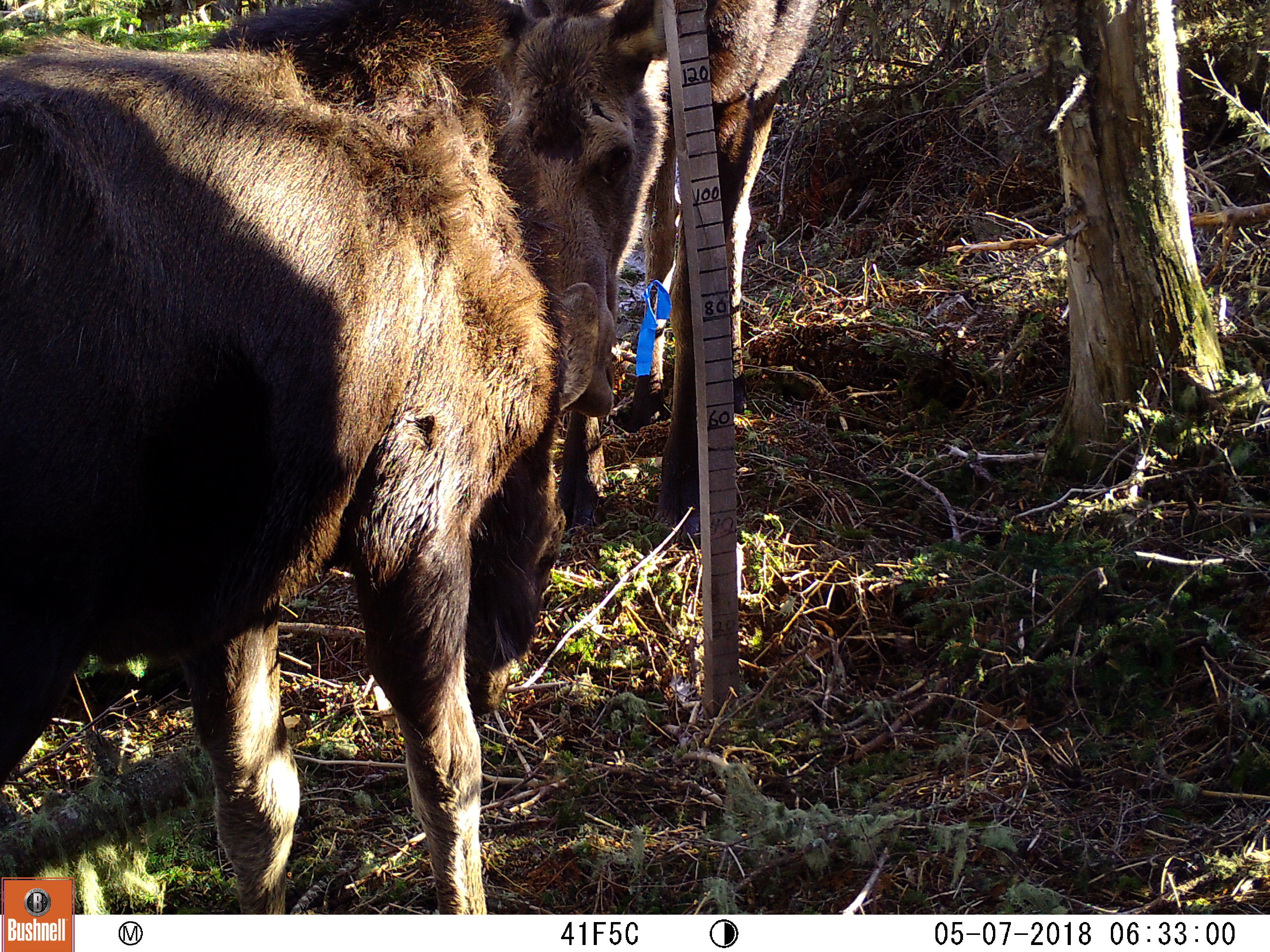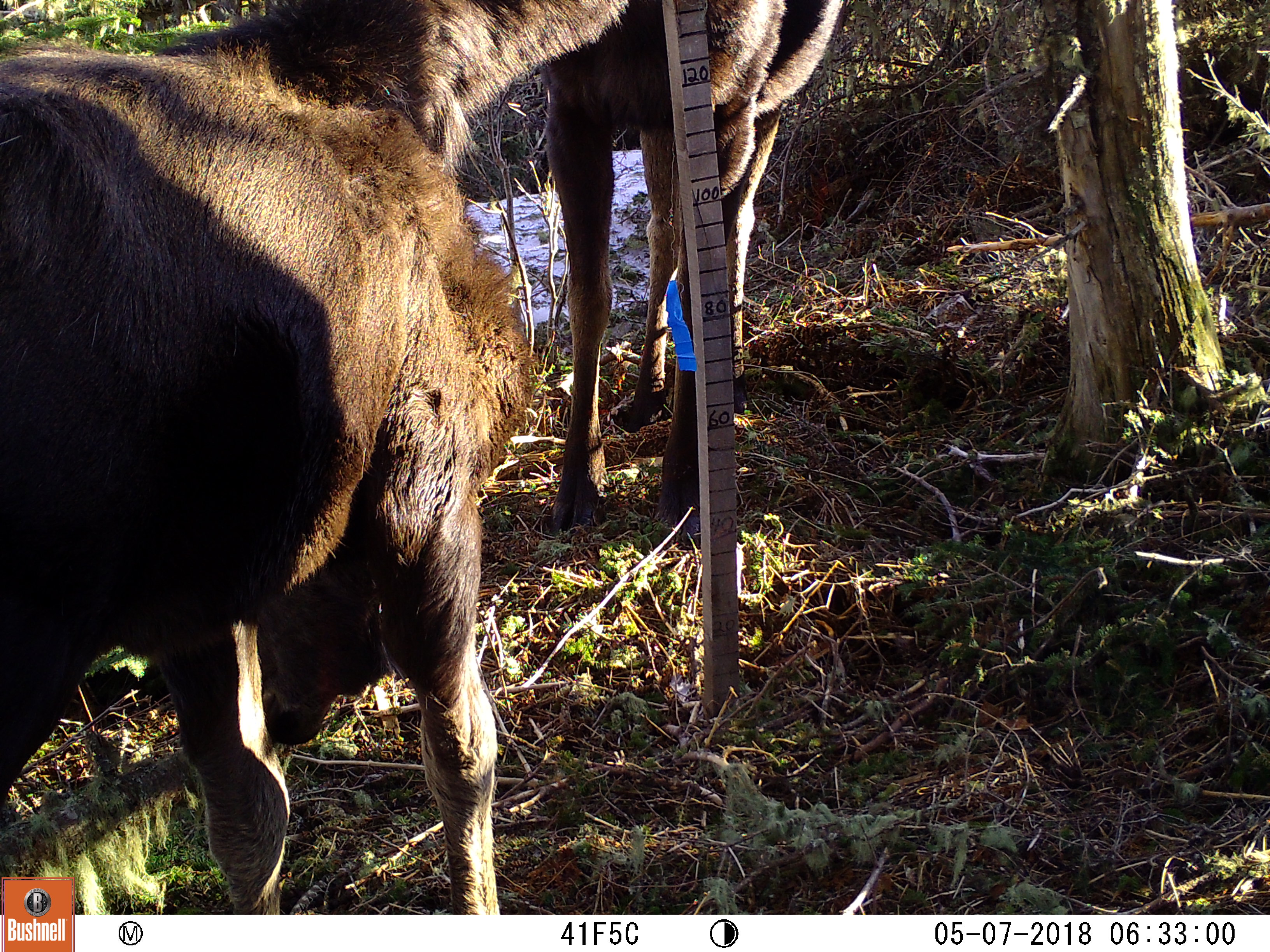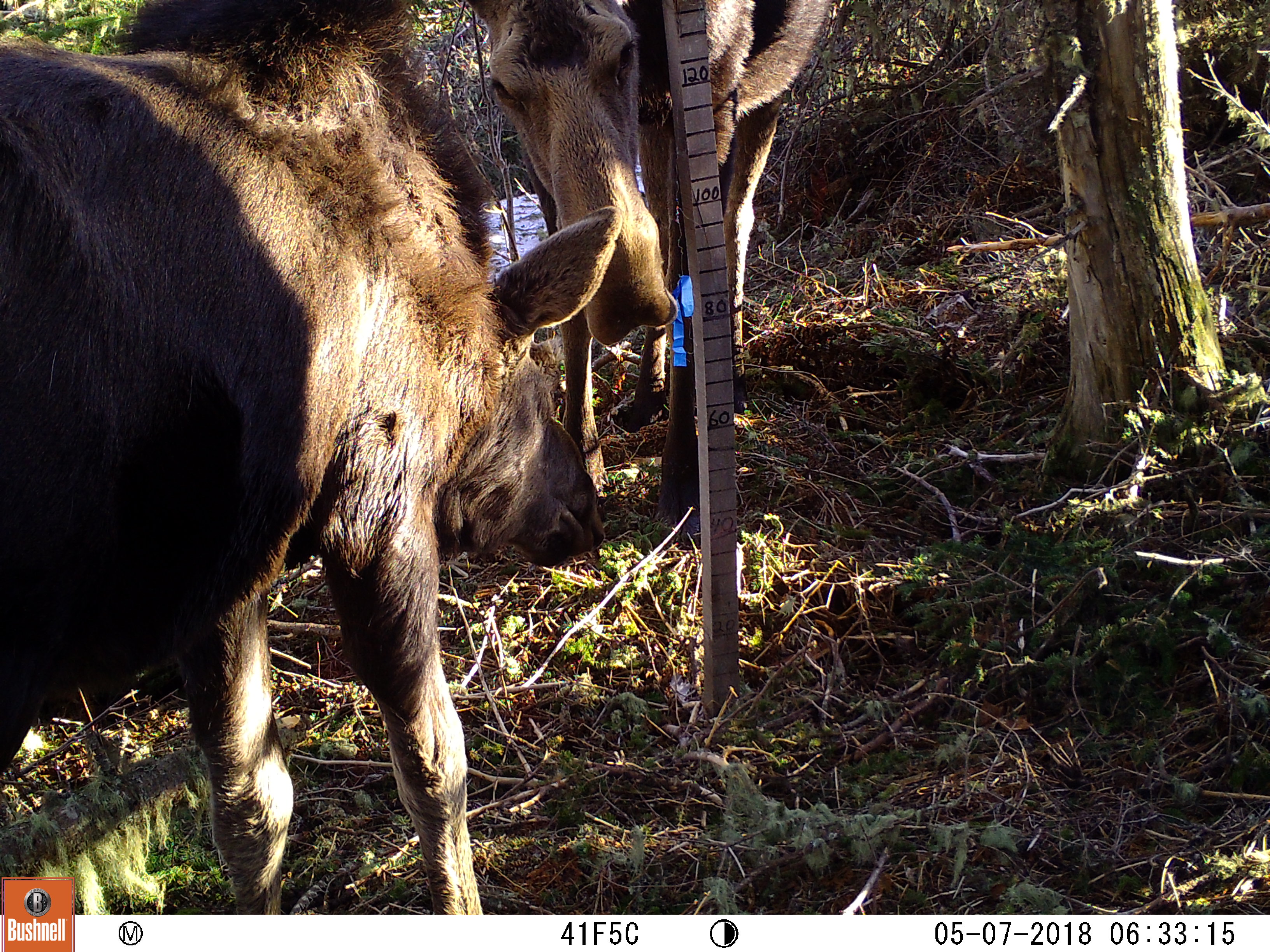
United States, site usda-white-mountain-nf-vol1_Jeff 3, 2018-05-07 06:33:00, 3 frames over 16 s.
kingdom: Animalia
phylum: Chordata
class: Mammalia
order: Artiodactyla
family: Cervidae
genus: Alces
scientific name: Alces alces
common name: moose